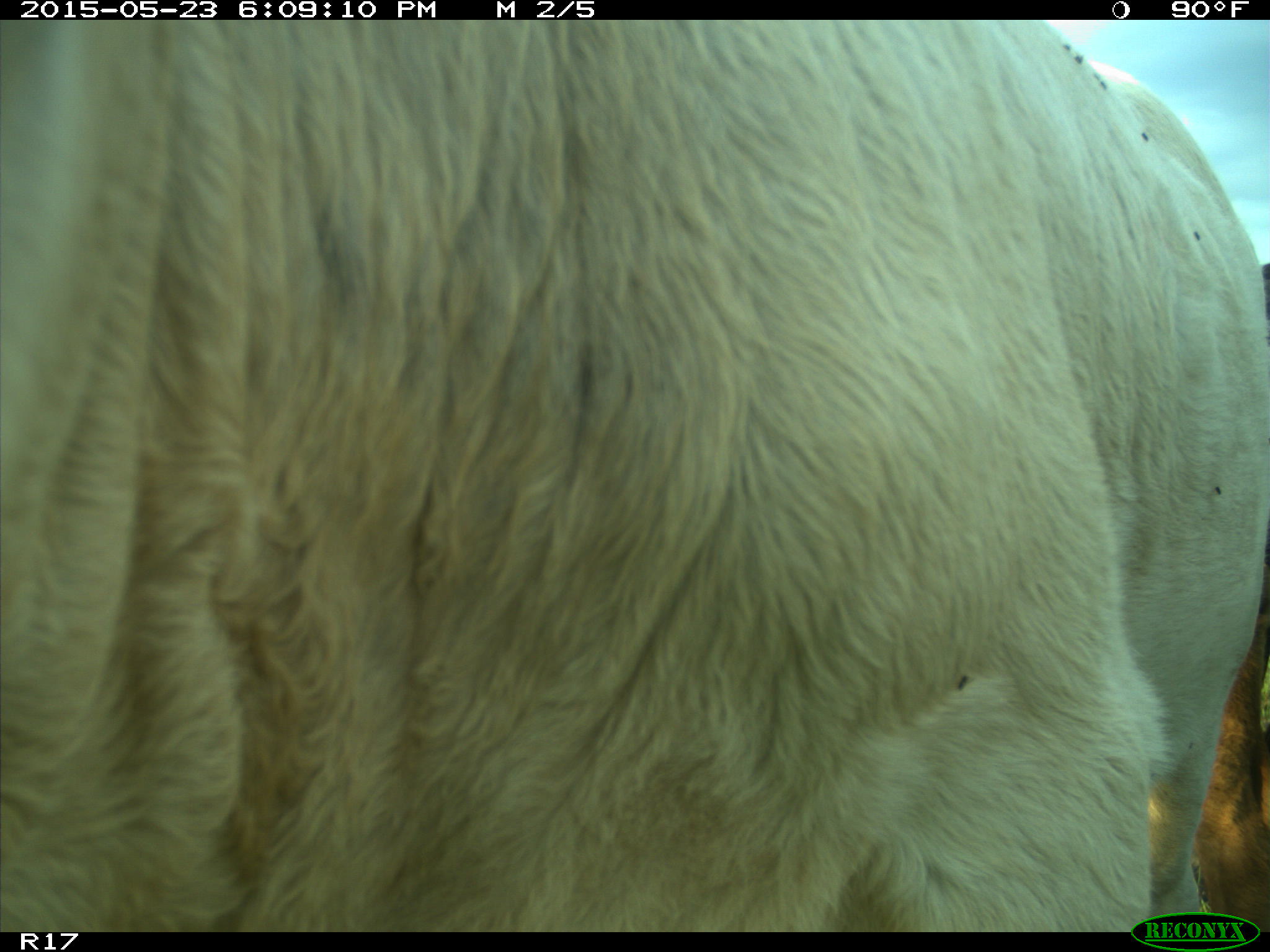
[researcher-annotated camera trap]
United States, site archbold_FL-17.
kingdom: Animalia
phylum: Chordata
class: Mammalia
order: Artiodactyla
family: Bovidae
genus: Bos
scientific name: Bos taurus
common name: domestic cow